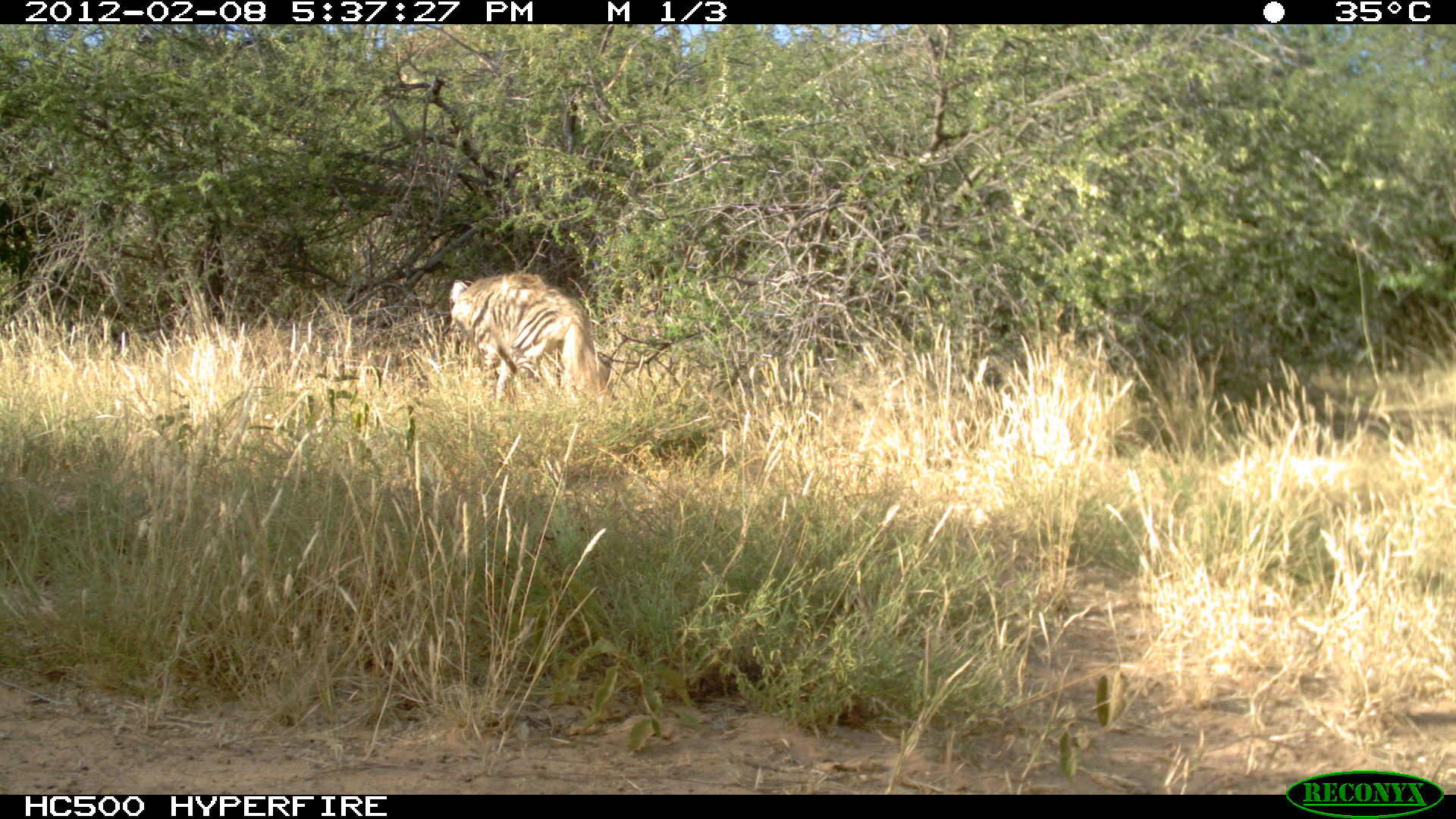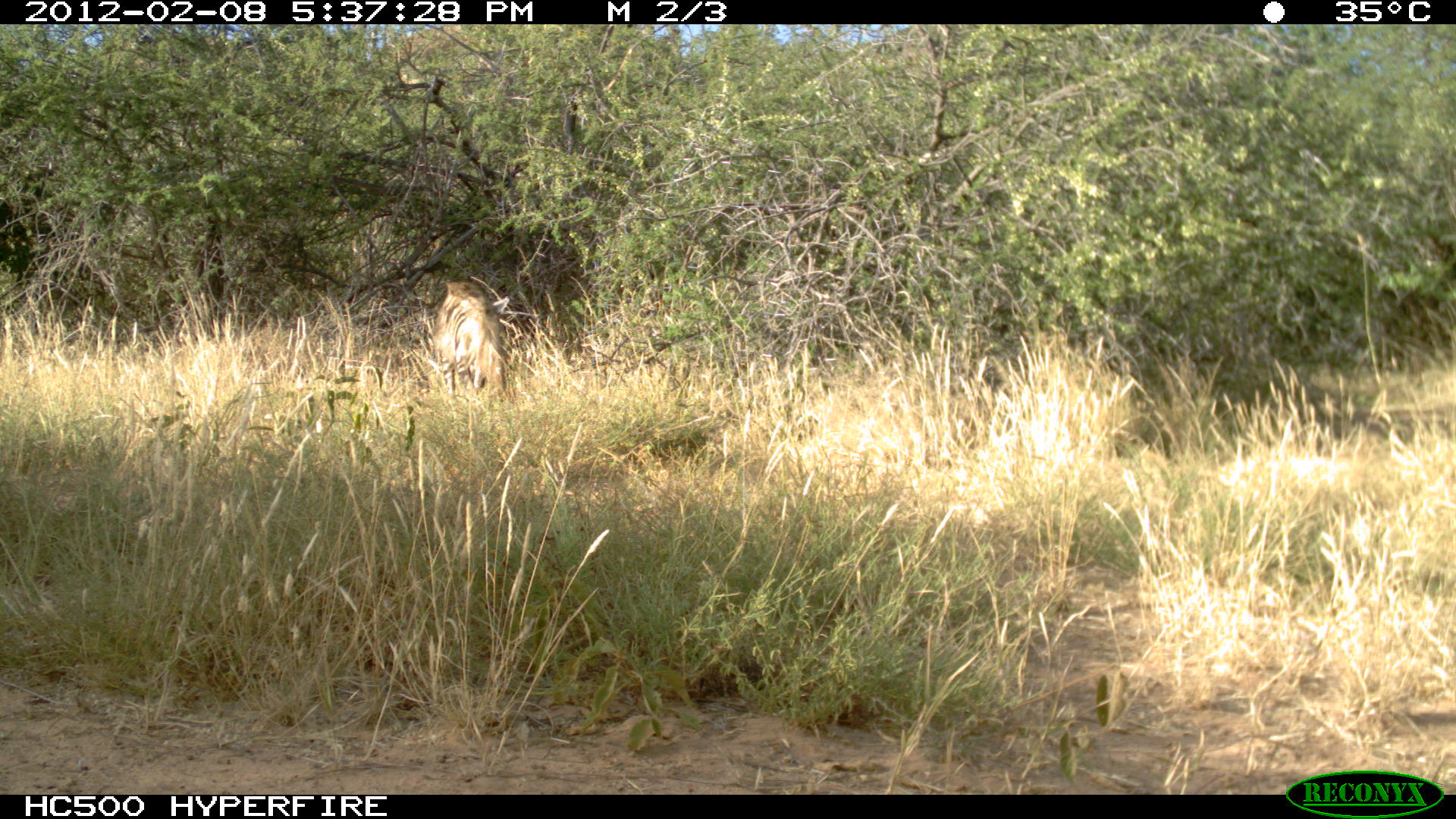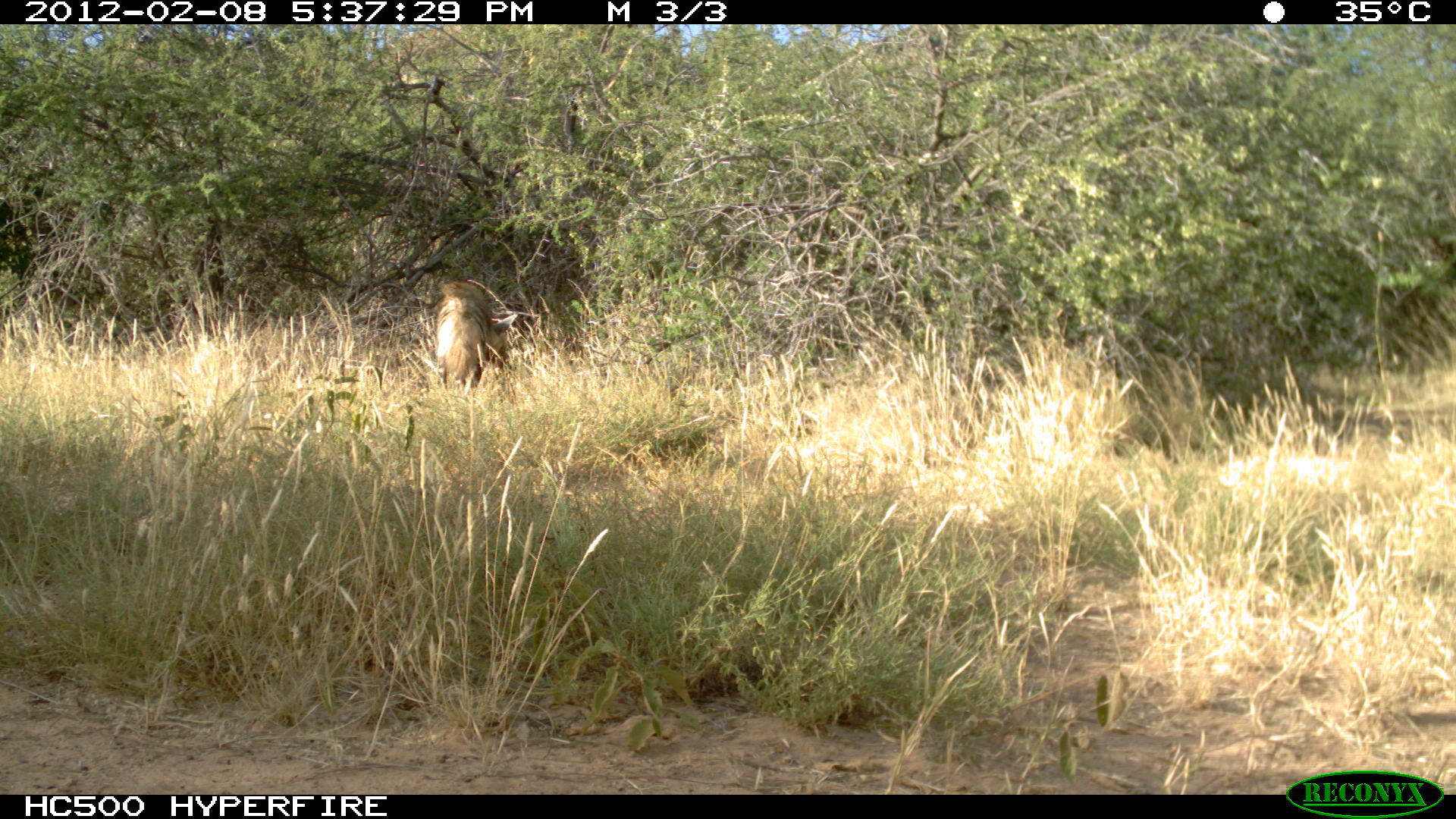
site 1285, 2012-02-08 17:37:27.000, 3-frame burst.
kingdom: Animalia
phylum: Chordata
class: Mammalia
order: Carnivora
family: Hyaenidae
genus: Hyaena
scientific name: Hyaena hyaena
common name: striped hyena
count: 1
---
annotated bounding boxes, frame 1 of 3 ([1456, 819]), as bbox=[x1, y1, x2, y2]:
hyaena hyaena: bbox=[445, 269, 619, 407]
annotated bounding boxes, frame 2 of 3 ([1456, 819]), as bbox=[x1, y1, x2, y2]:
hyaena hyaena: bbox=[427, 275, 510, 398]